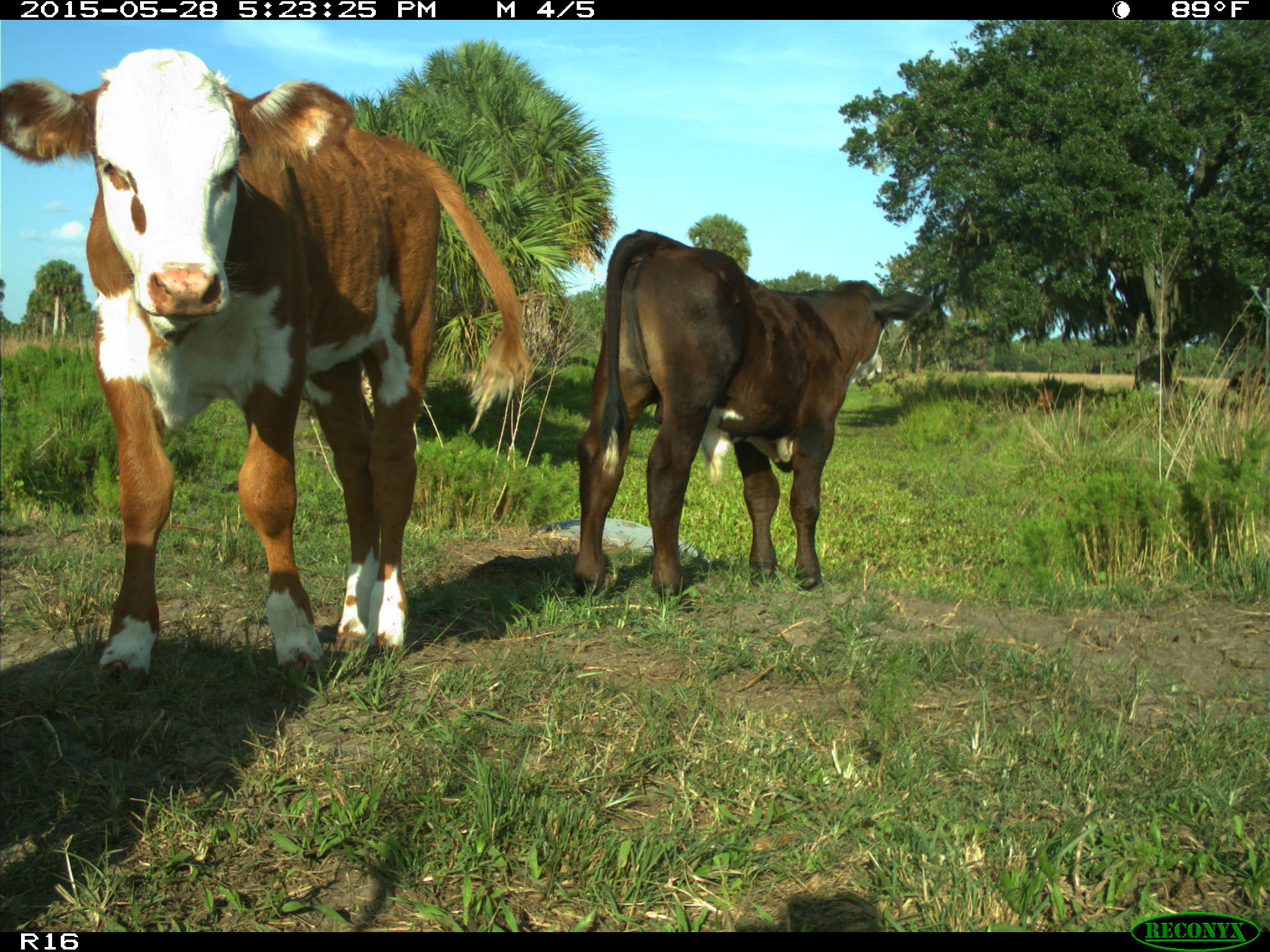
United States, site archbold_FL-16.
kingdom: Animalia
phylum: Chordata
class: Mammalia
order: Artiodactyla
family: Bovidae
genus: Bos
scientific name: Bos taurus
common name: domestic cow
Bos taurus (domestic cow).